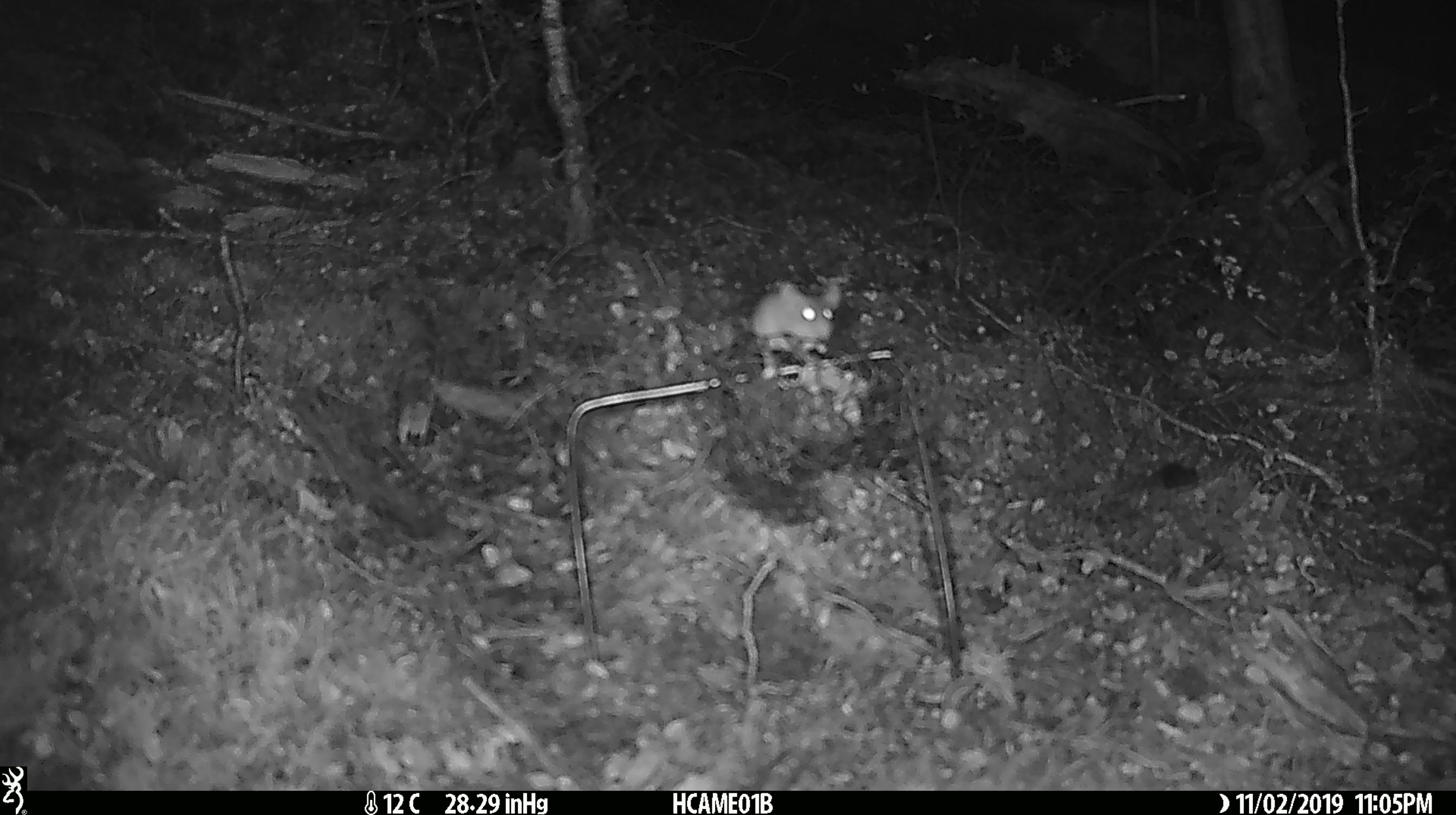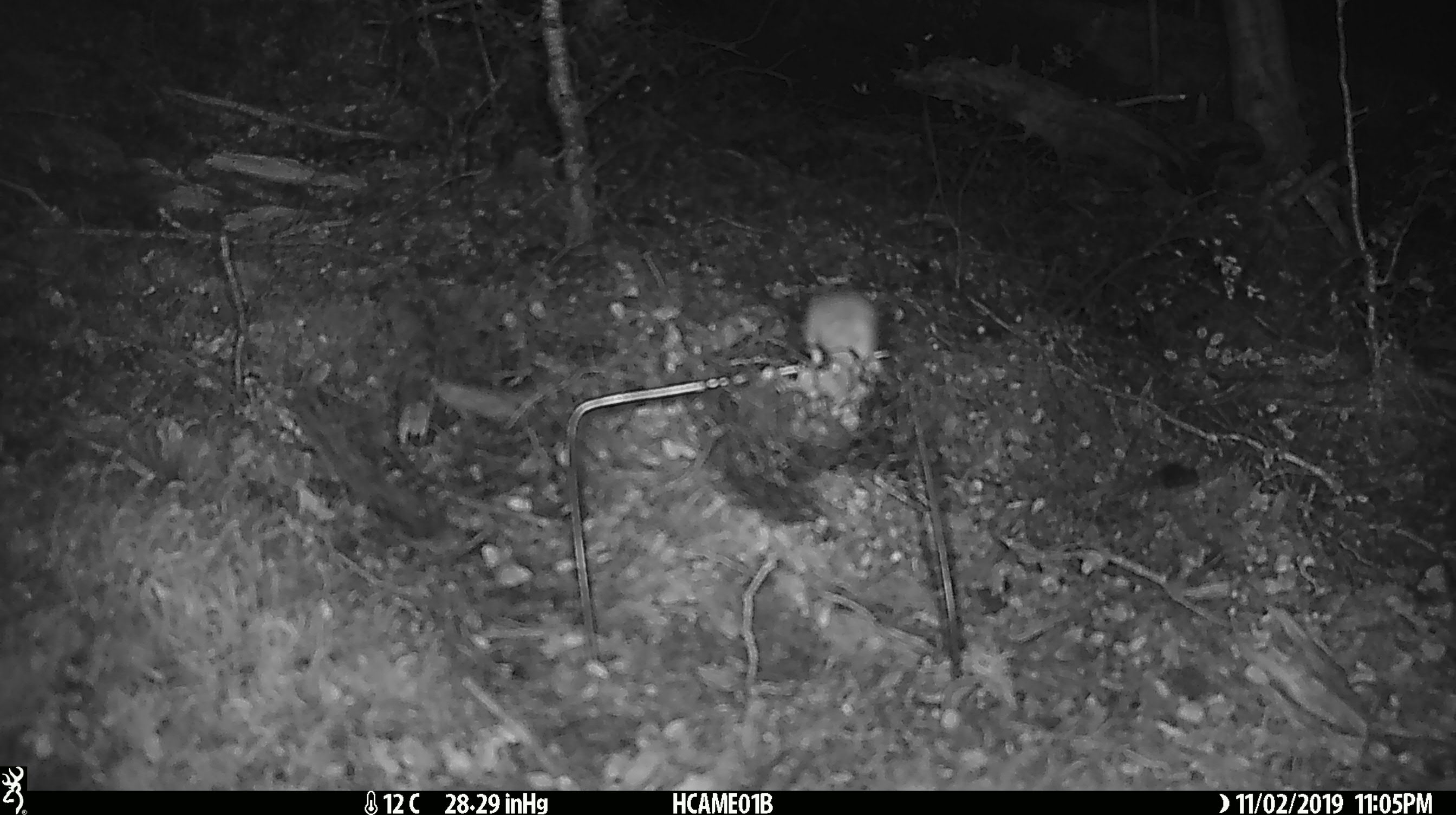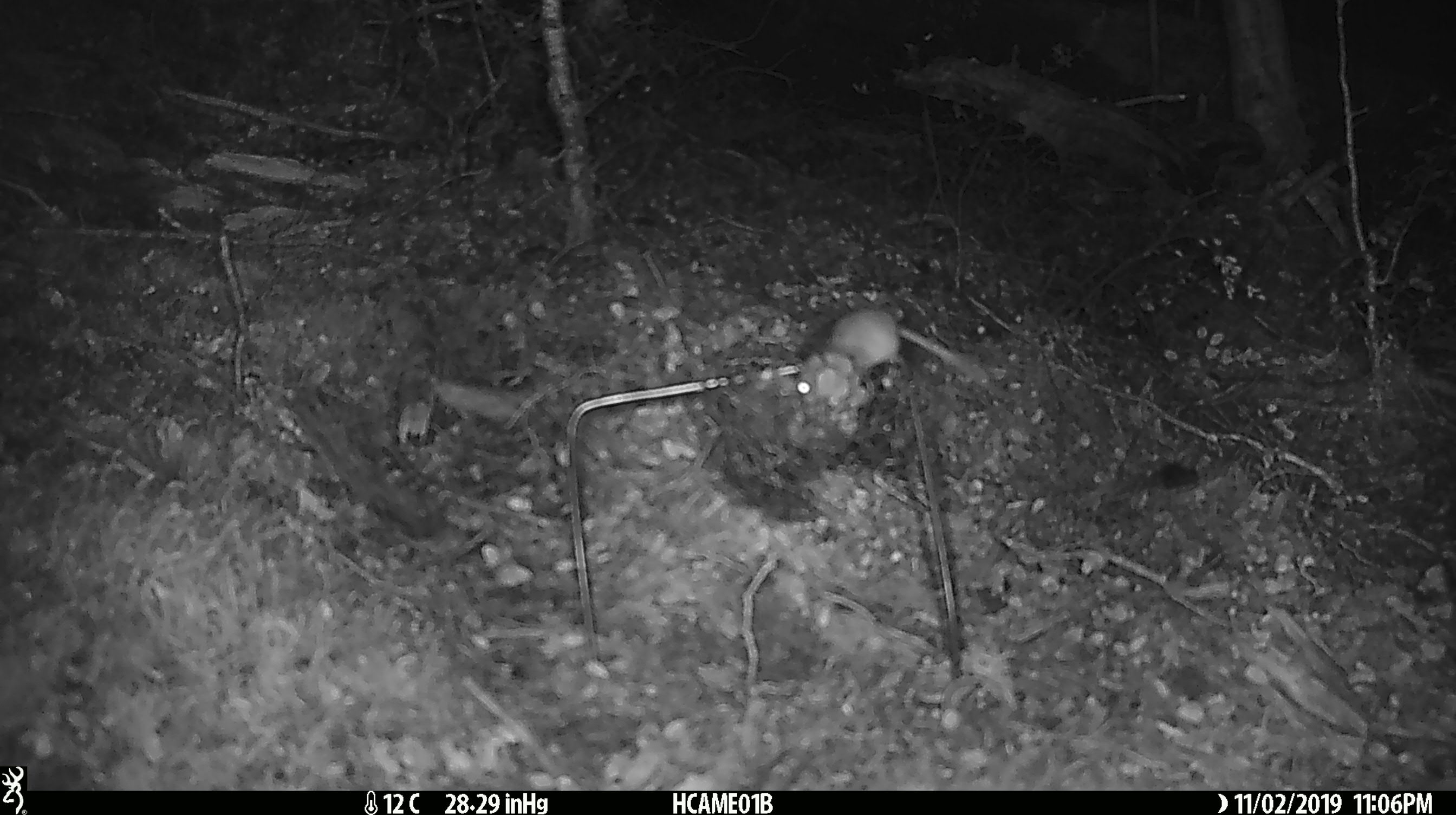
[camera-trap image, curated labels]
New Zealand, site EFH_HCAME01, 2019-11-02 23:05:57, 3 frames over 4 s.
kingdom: Animalia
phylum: Chordata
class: Mammalia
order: Rodentia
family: Muridae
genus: Mus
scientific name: Mus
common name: mouse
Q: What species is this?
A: Mouse (Mus).